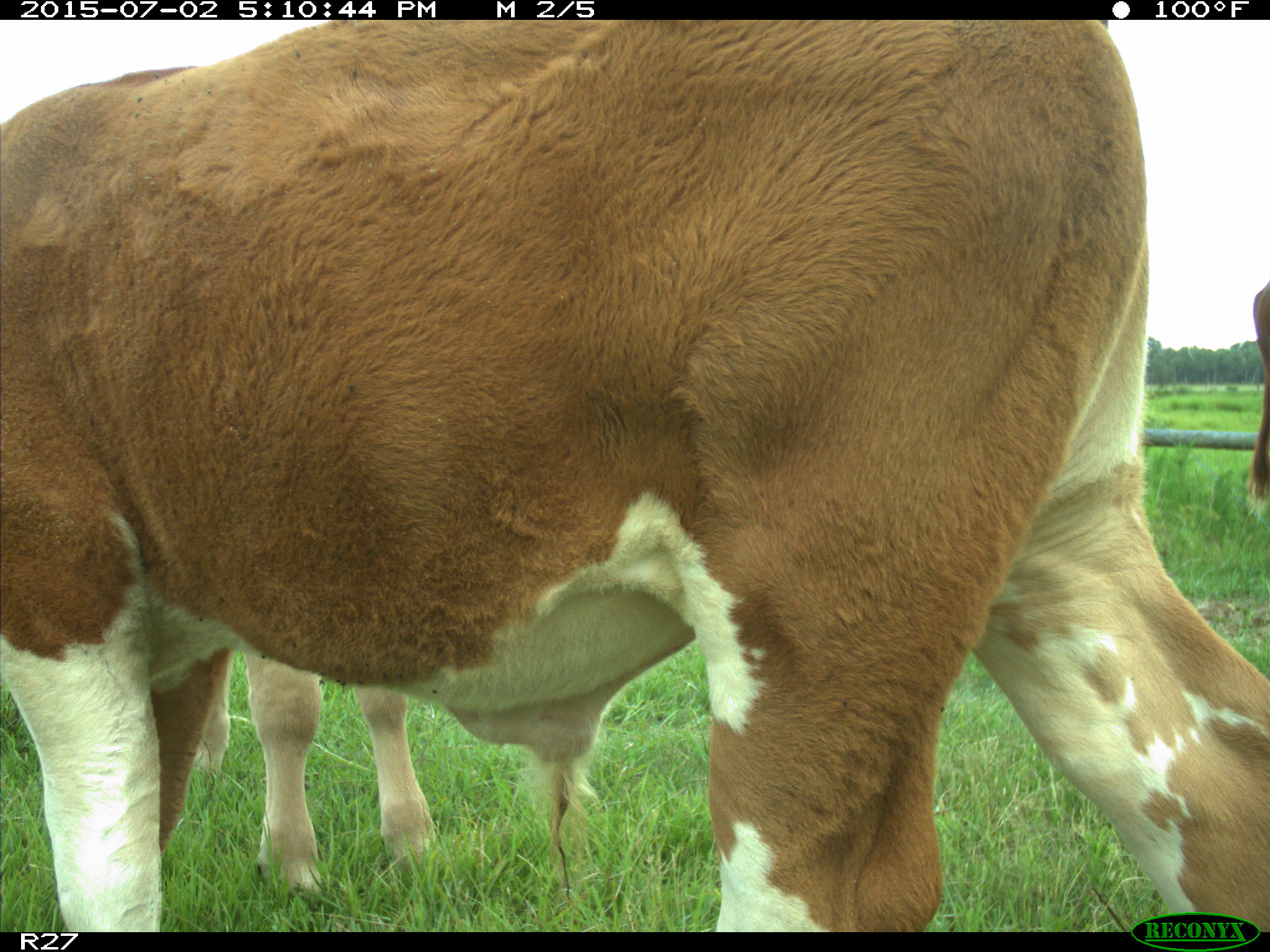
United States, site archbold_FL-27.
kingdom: Animalia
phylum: Chordata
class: Mammalia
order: Artiodactyla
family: Bovidae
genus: Bos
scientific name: Bos taurus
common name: domestic cow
Bos taurus (domestic cow).